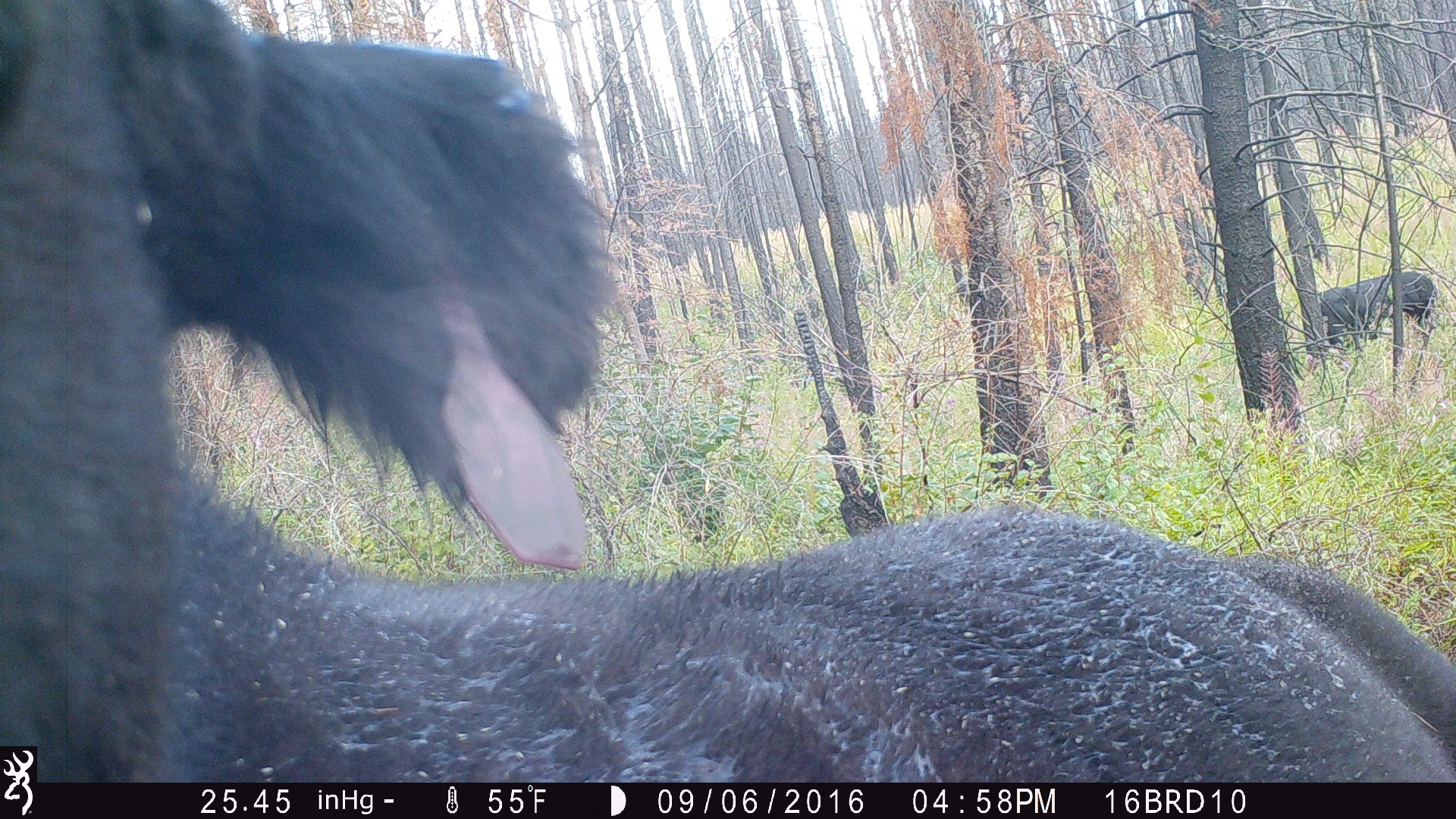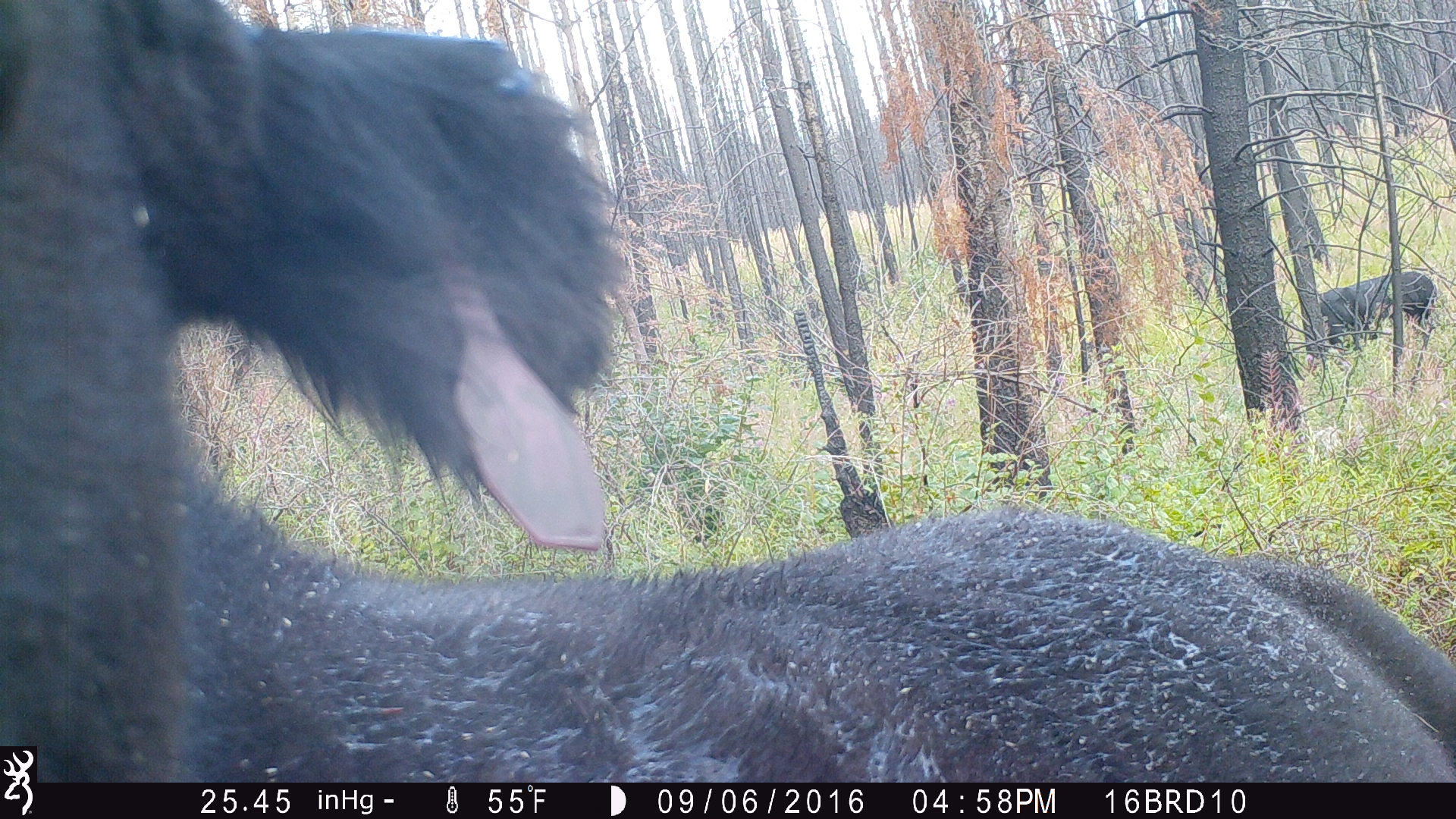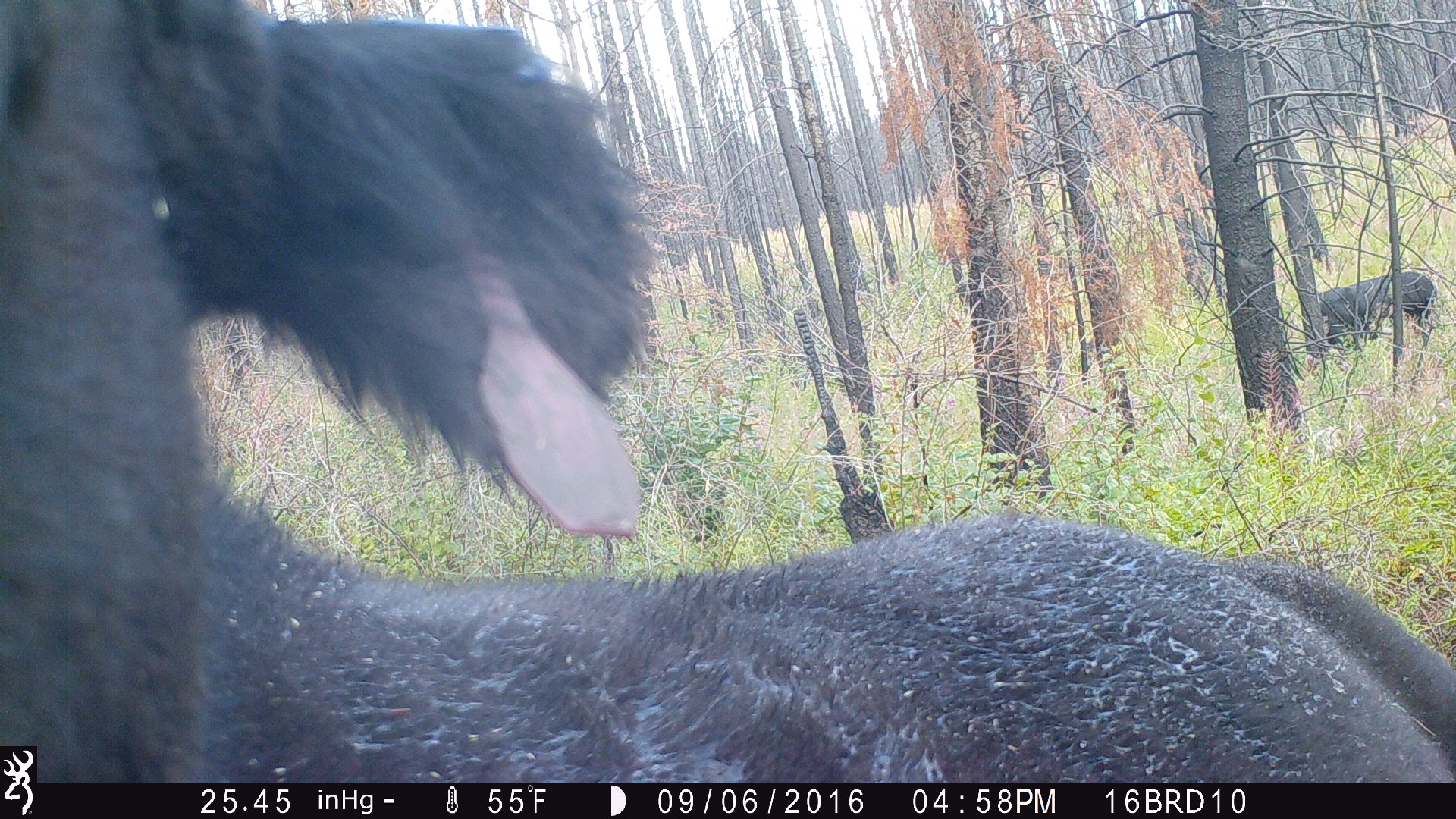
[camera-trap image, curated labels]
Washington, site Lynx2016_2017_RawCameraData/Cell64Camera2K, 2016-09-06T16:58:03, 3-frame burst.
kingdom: Animalia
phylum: Chordata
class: Mammalia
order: Artiodactyla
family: Bovidae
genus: Bos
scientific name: Bos taurus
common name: domestic cattle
Domestic cattle (Bos taurus). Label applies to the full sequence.